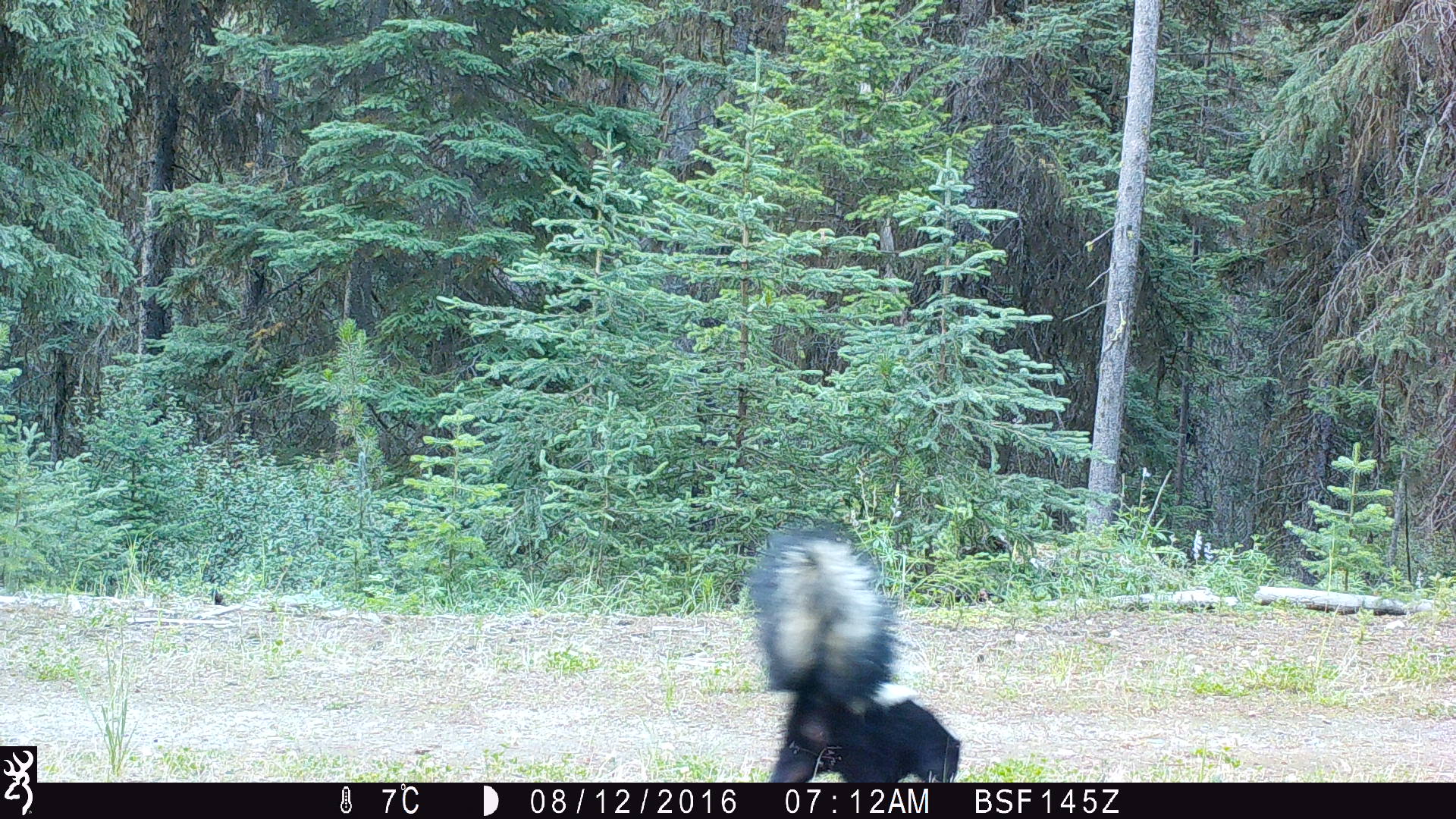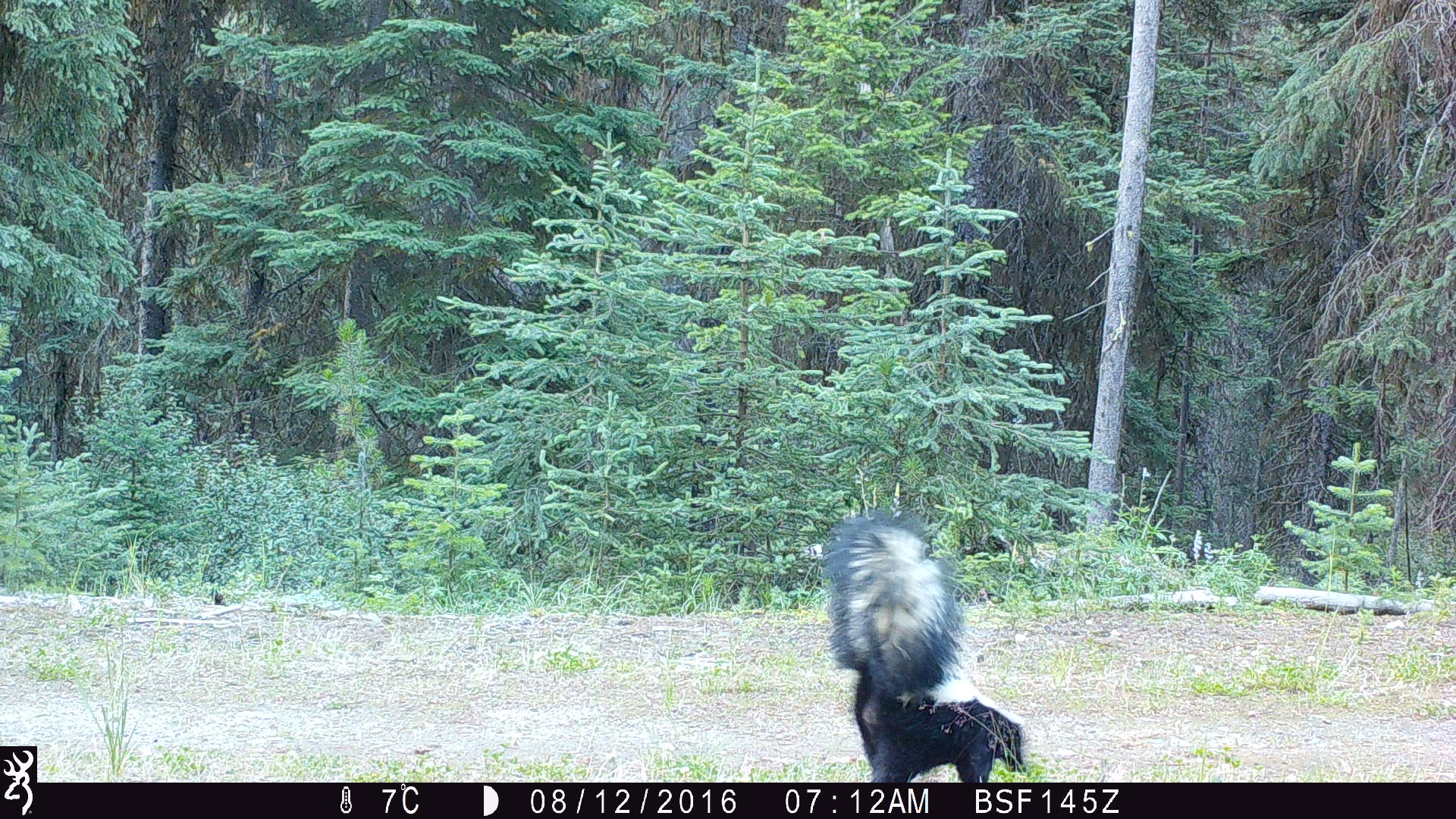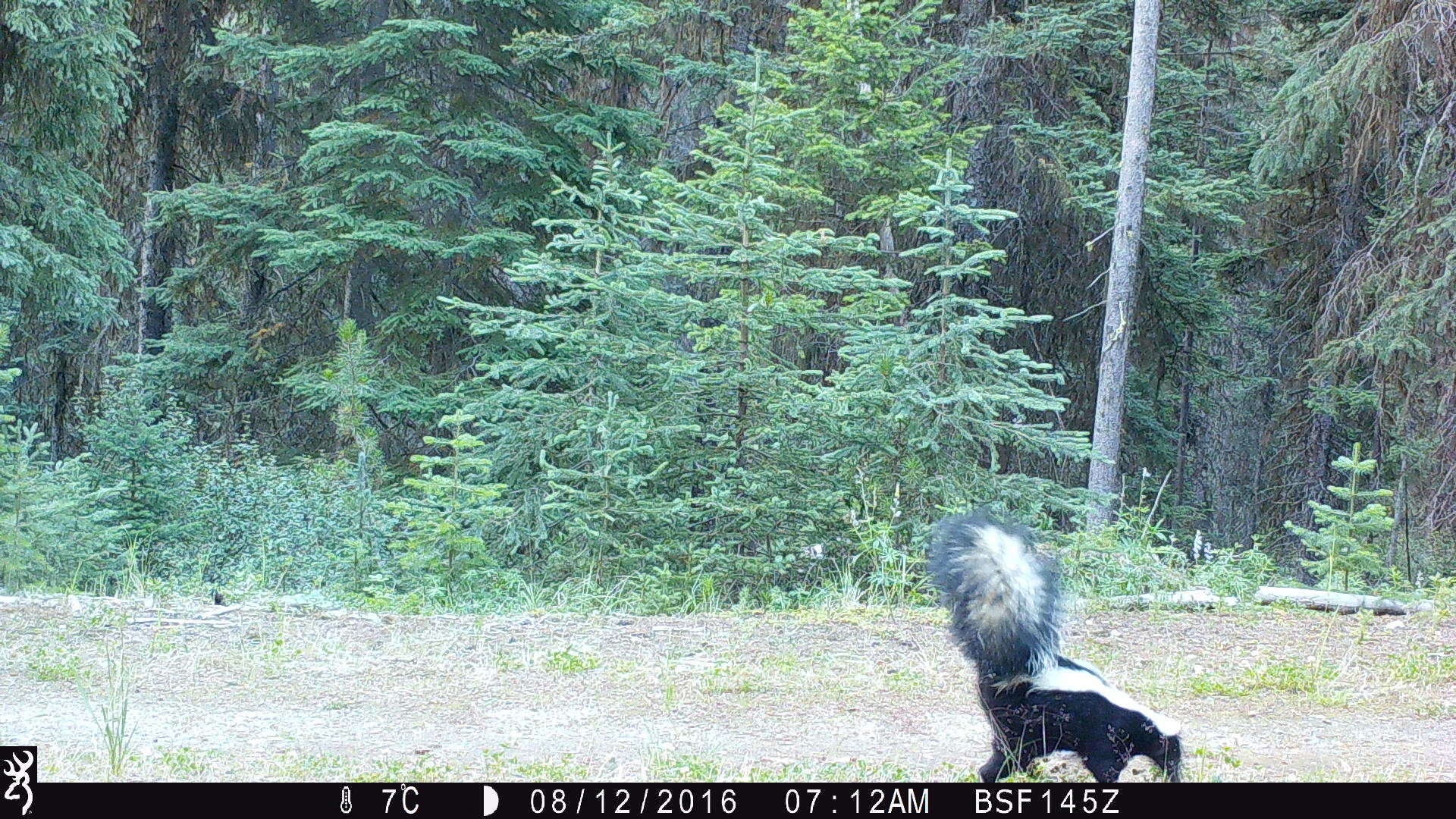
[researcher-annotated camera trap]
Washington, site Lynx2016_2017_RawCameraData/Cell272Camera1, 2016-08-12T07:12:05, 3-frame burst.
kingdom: Animalia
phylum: Chordata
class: Mammalia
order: Carnivora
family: Mephitidae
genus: Mephitis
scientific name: Mephitis mephitis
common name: striped skunk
Mephitis mephitis (striped skunk). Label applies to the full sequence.